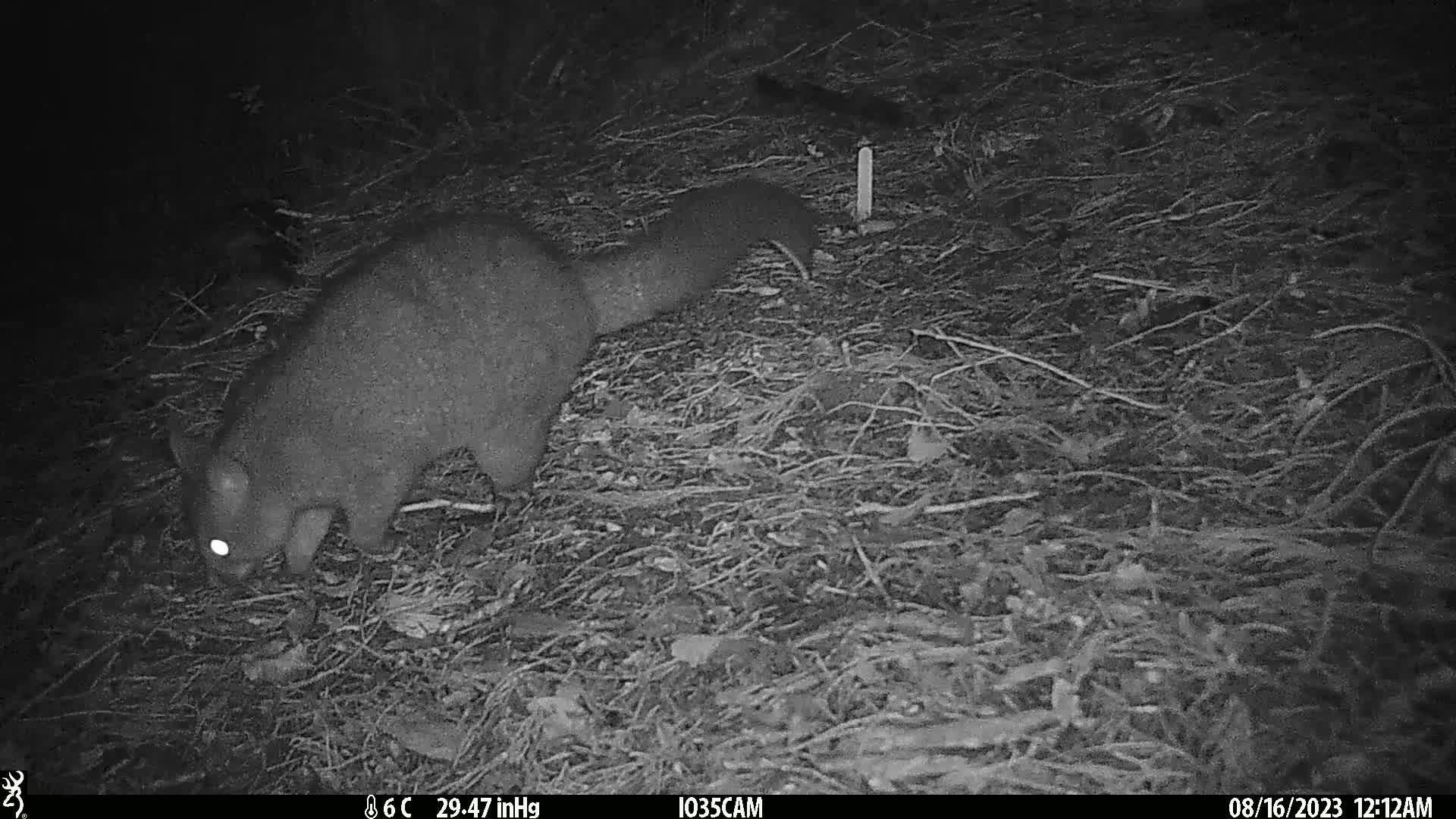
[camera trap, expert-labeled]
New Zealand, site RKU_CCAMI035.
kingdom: Animalia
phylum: Chordata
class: Mammalia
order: Diprotodontia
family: Phalangeridae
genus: Trichosurus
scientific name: Trichosurus vulpecula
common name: common brushtail possum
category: possum